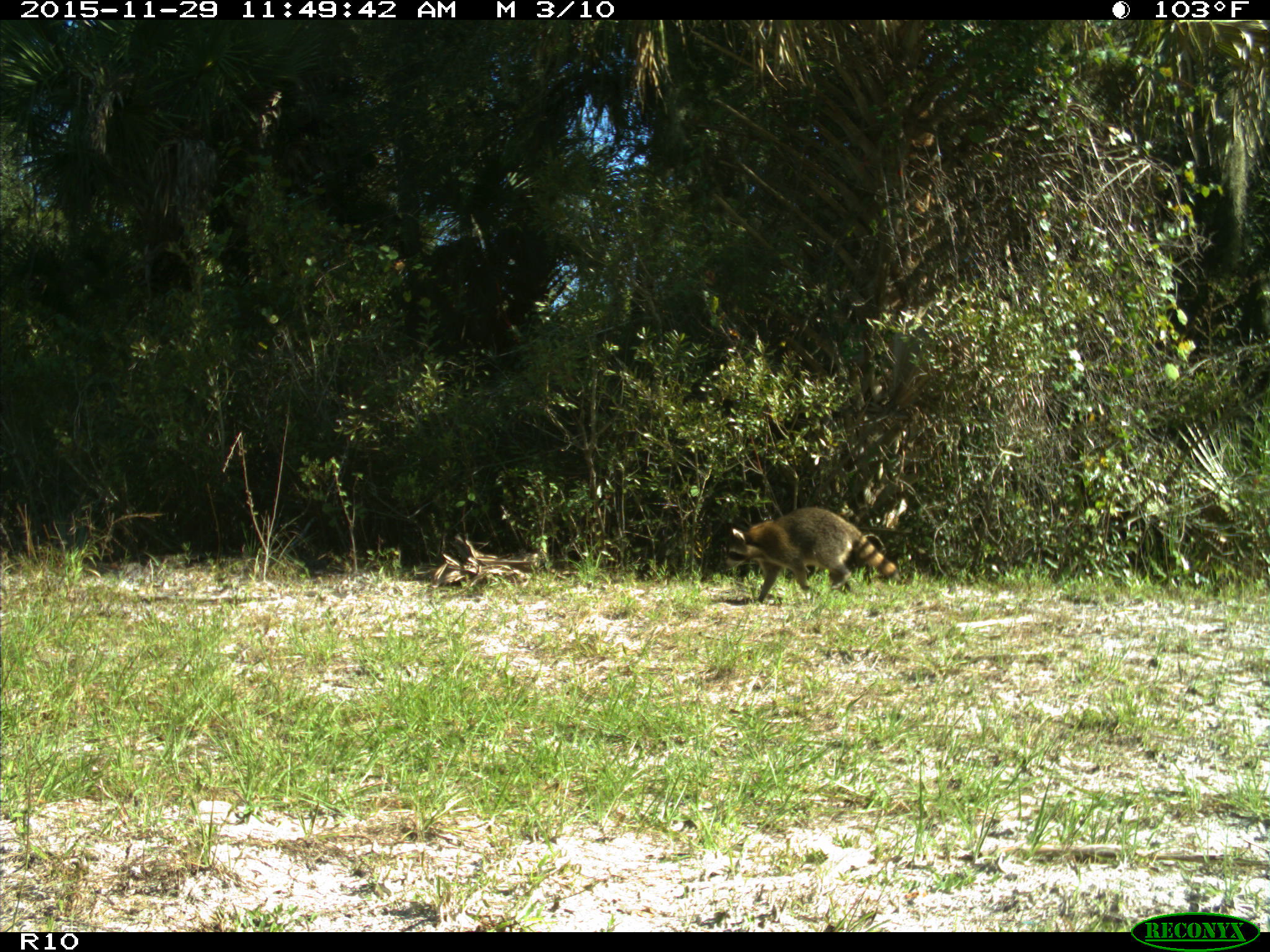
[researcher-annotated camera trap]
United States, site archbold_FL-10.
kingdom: Animalia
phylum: Chordata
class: Mammalia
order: Carnivora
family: Procyonidae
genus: Procyon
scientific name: Procyon lotor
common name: common raccoon